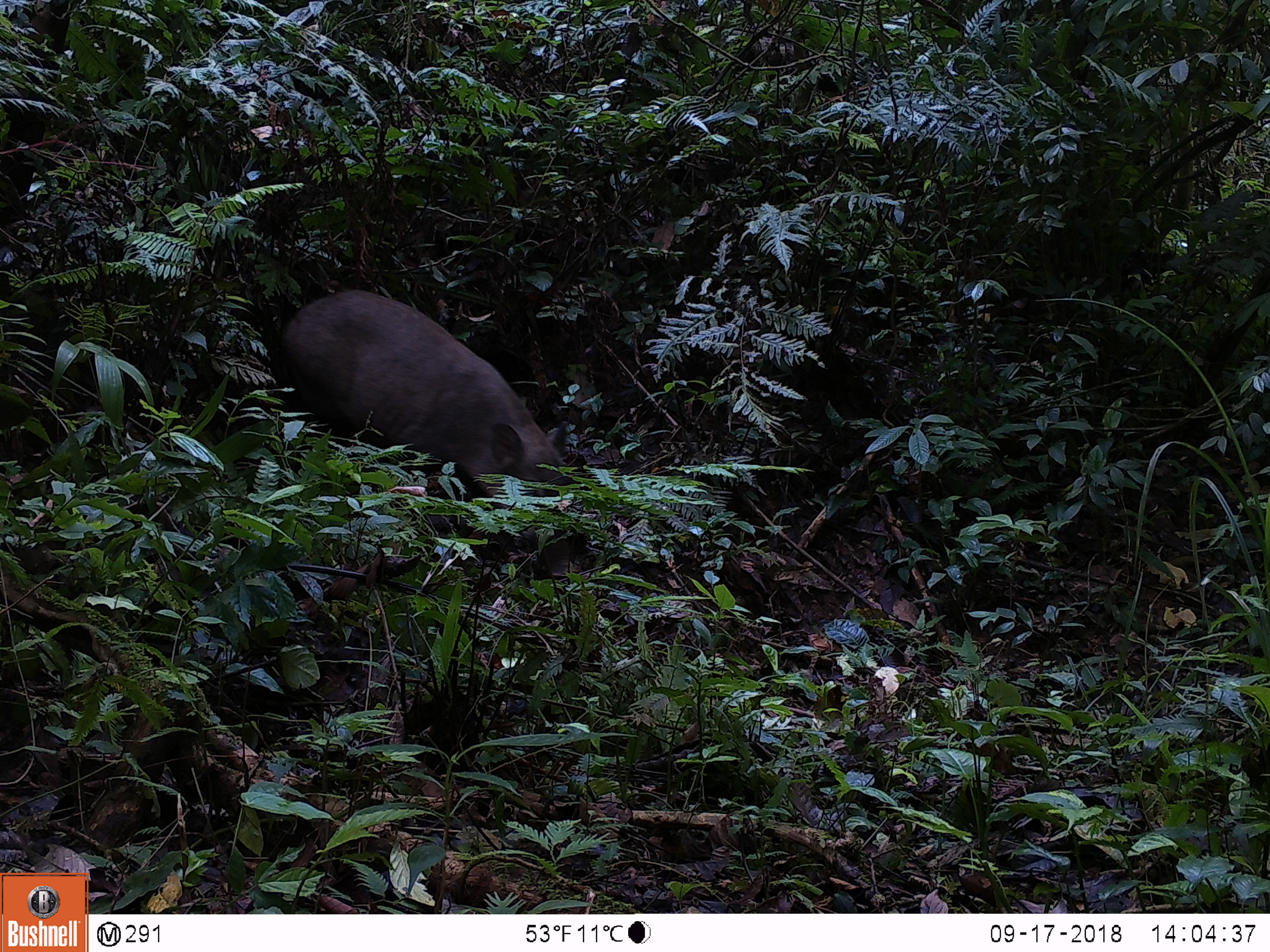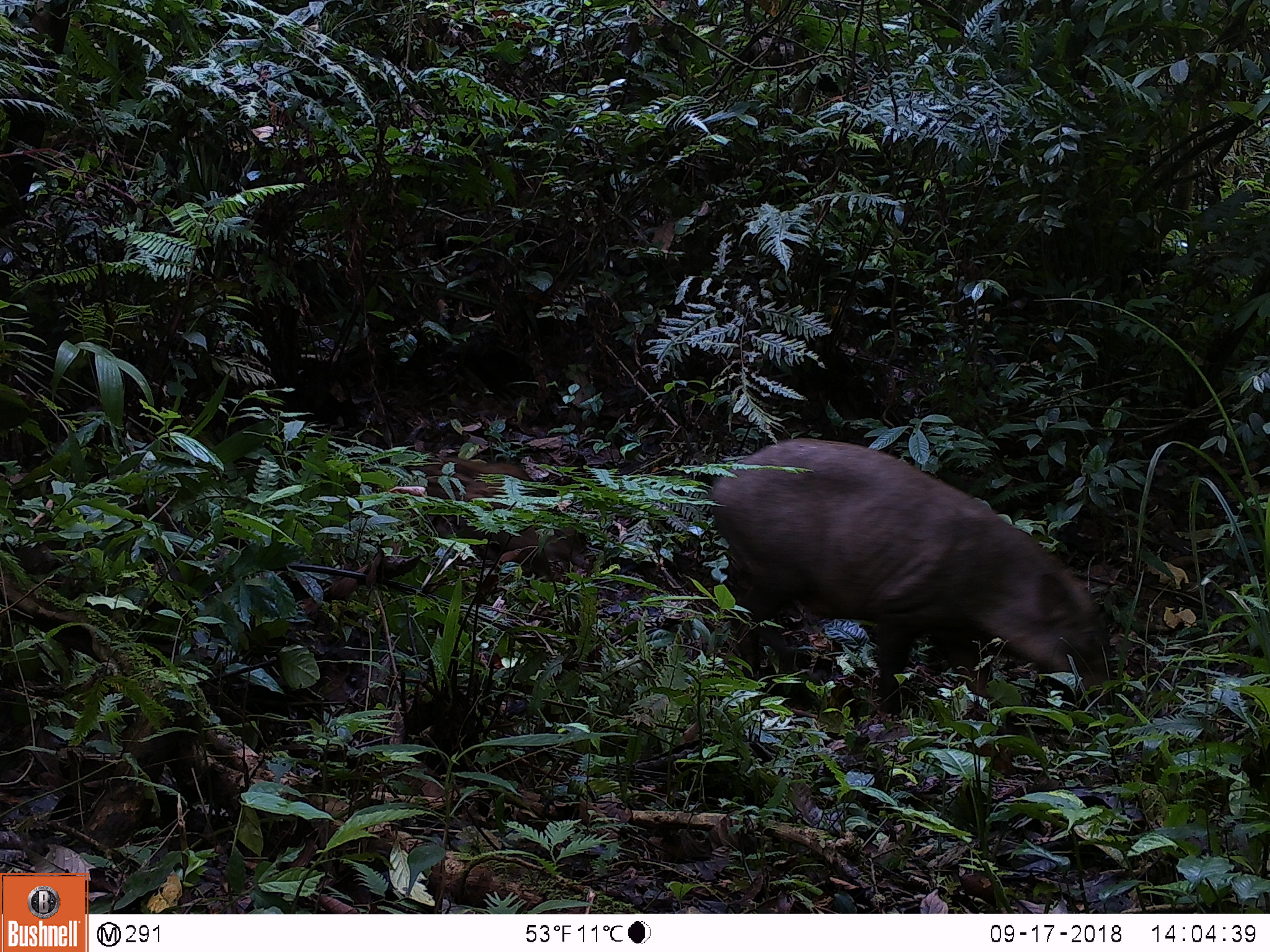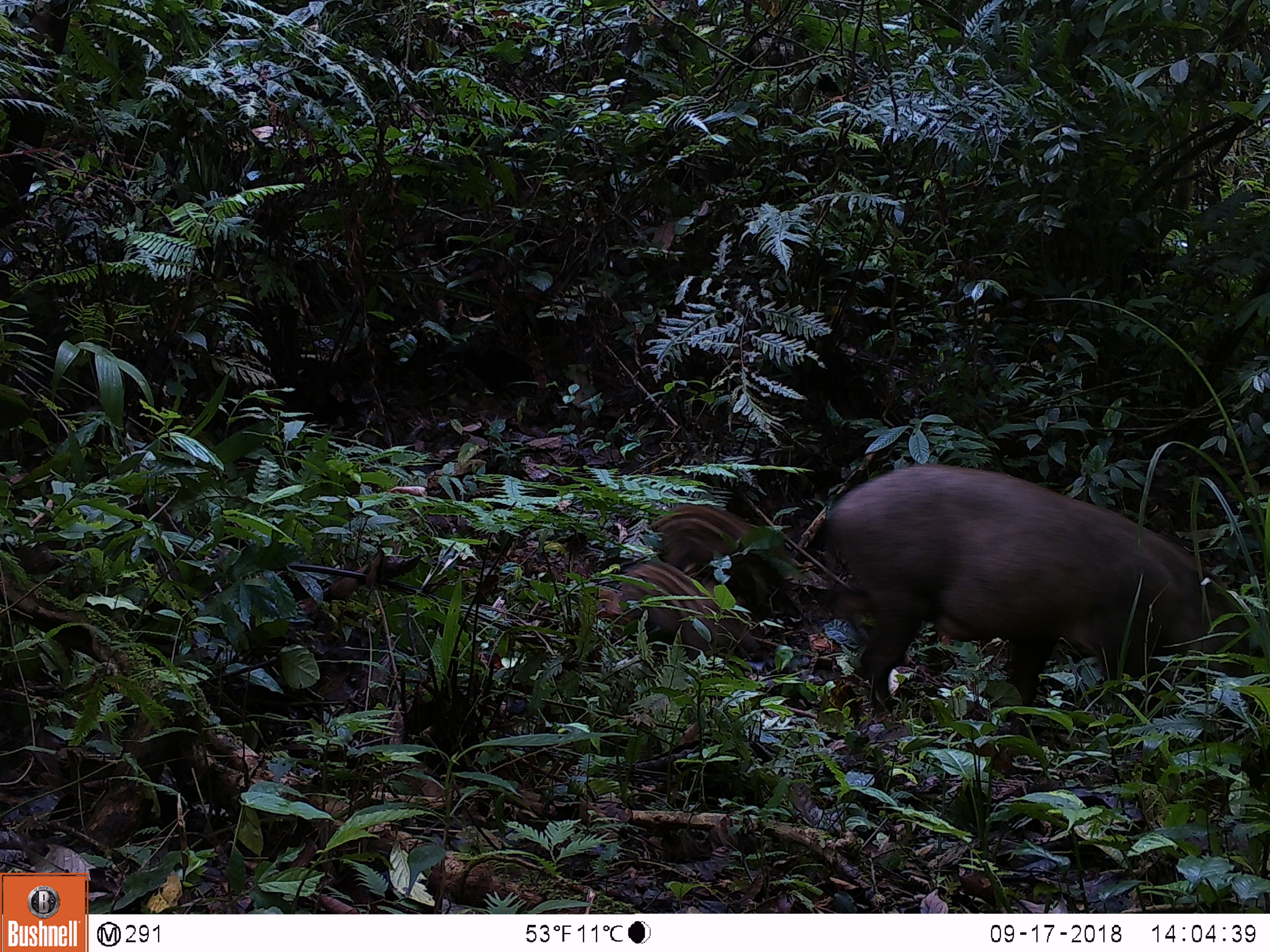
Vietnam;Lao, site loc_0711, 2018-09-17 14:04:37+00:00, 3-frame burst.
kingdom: Animalia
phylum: Chordata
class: Mammalia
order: Artiodactyla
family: Suidae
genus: Sus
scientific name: Sus scrofa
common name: eurasian wild pig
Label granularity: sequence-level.